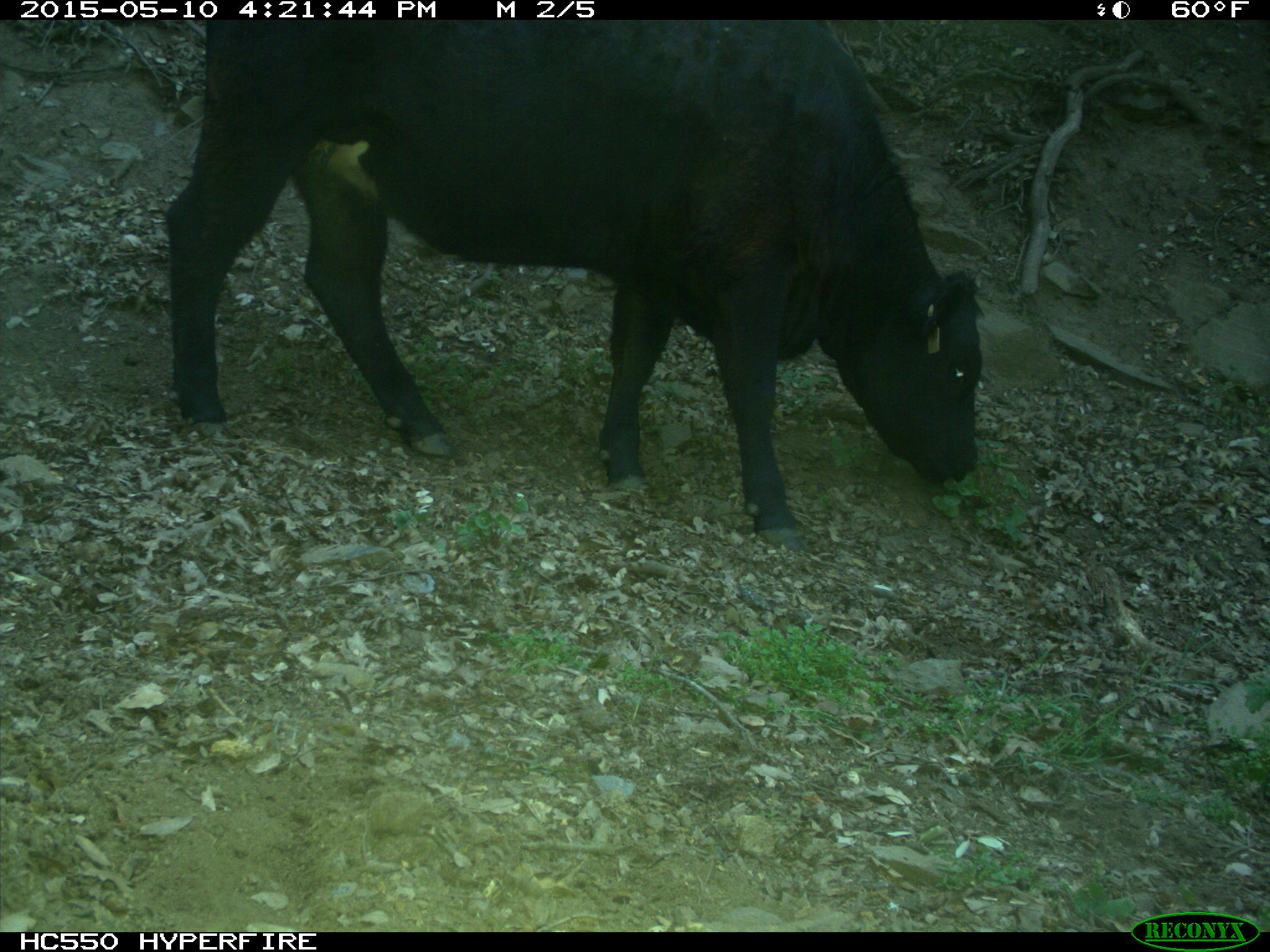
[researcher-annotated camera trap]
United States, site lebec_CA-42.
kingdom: Animalia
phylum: Chordata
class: Mammalia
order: Artiodactyla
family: Bovidae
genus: Bos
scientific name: Bos taurus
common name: domestic cow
Bos taurus (domestic cow).